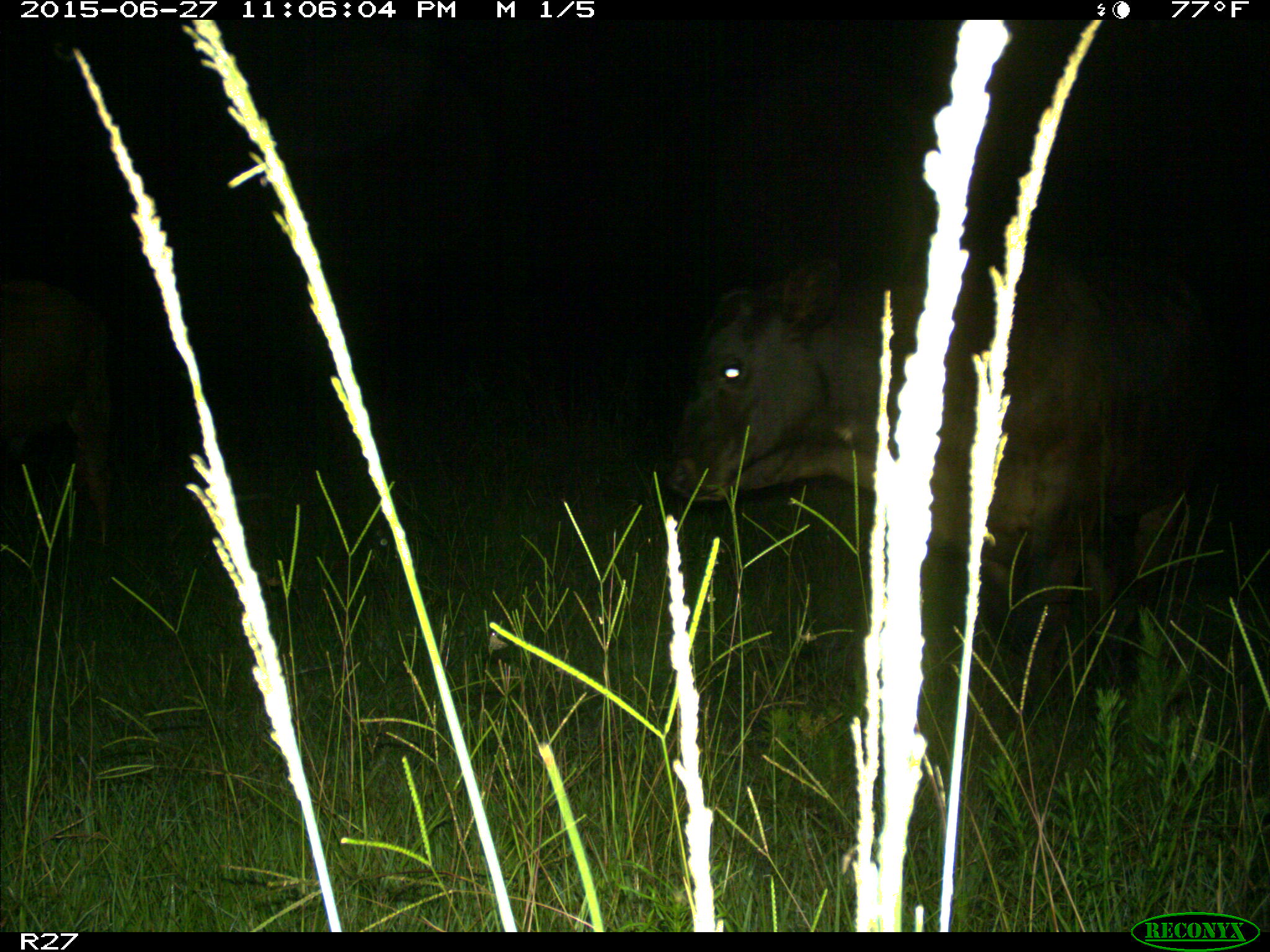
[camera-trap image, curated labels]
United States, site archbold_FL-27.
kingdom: Animalia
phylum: Chordata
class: Mammalia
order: Artiodactyla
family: Bovidae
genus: Bos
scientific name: Bos taurus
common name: domestic cow